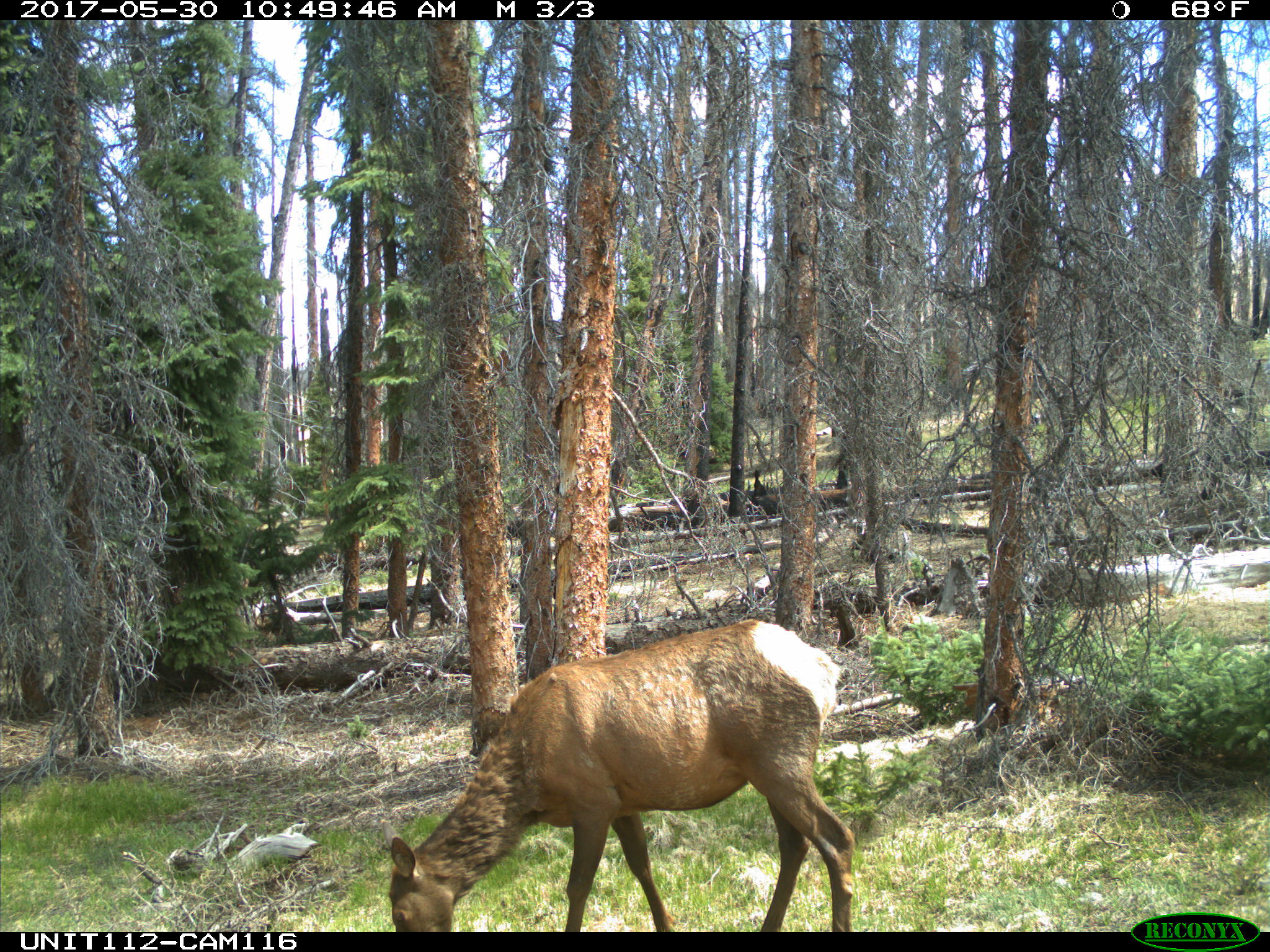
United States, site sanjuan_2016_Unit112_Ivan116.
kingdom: Animalia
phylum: Chordata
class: Mammalia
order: Artiodactyla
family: Cervidae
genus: Cervus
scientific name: Cervus elaphus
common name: red deer